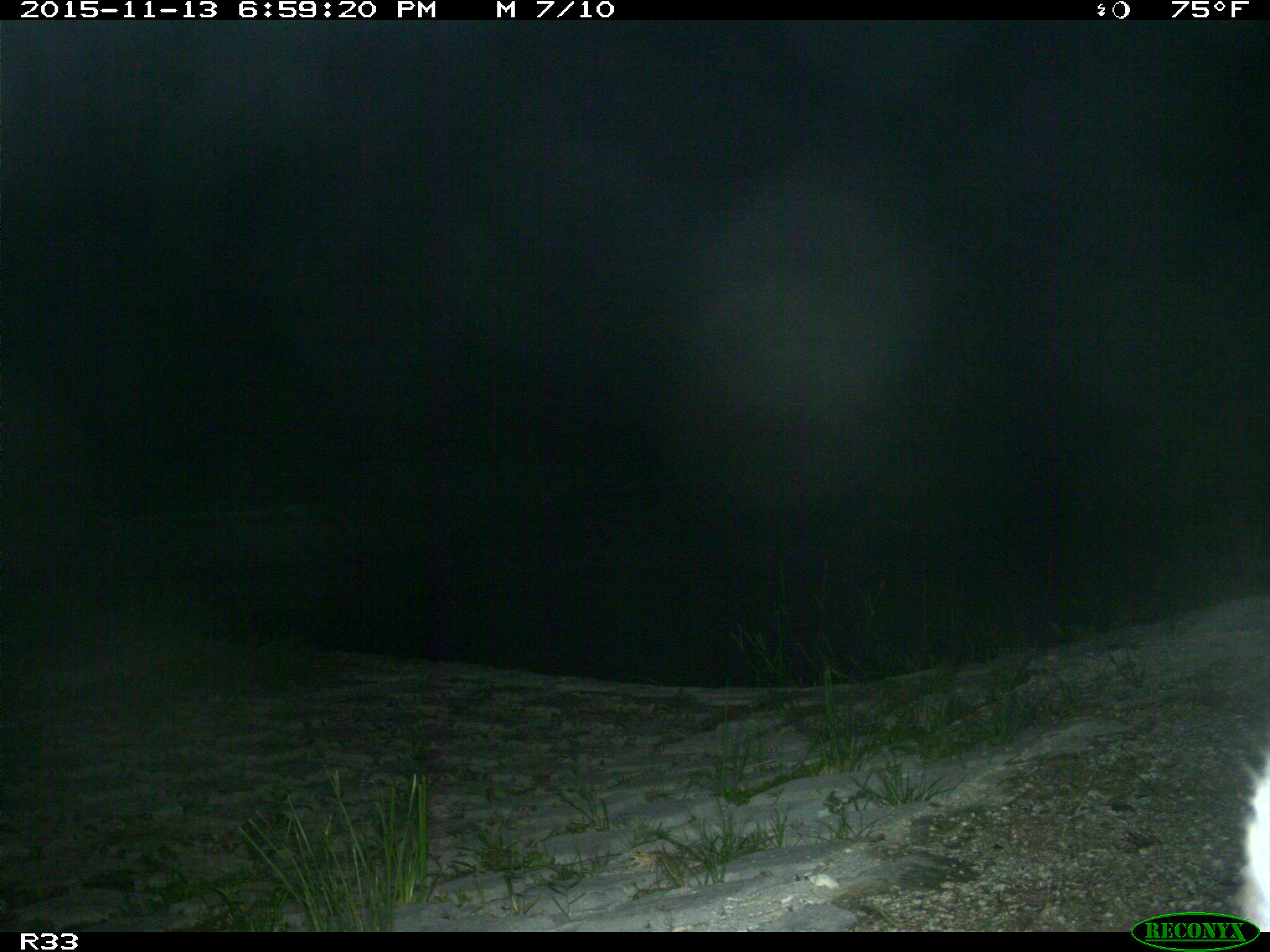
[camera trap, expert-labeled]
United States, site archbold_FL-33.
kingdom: Animalia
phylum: Chordata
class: Mammalia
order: Carnivora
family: Felidae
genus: Lynx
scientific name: Lynx rufus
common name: bobcat